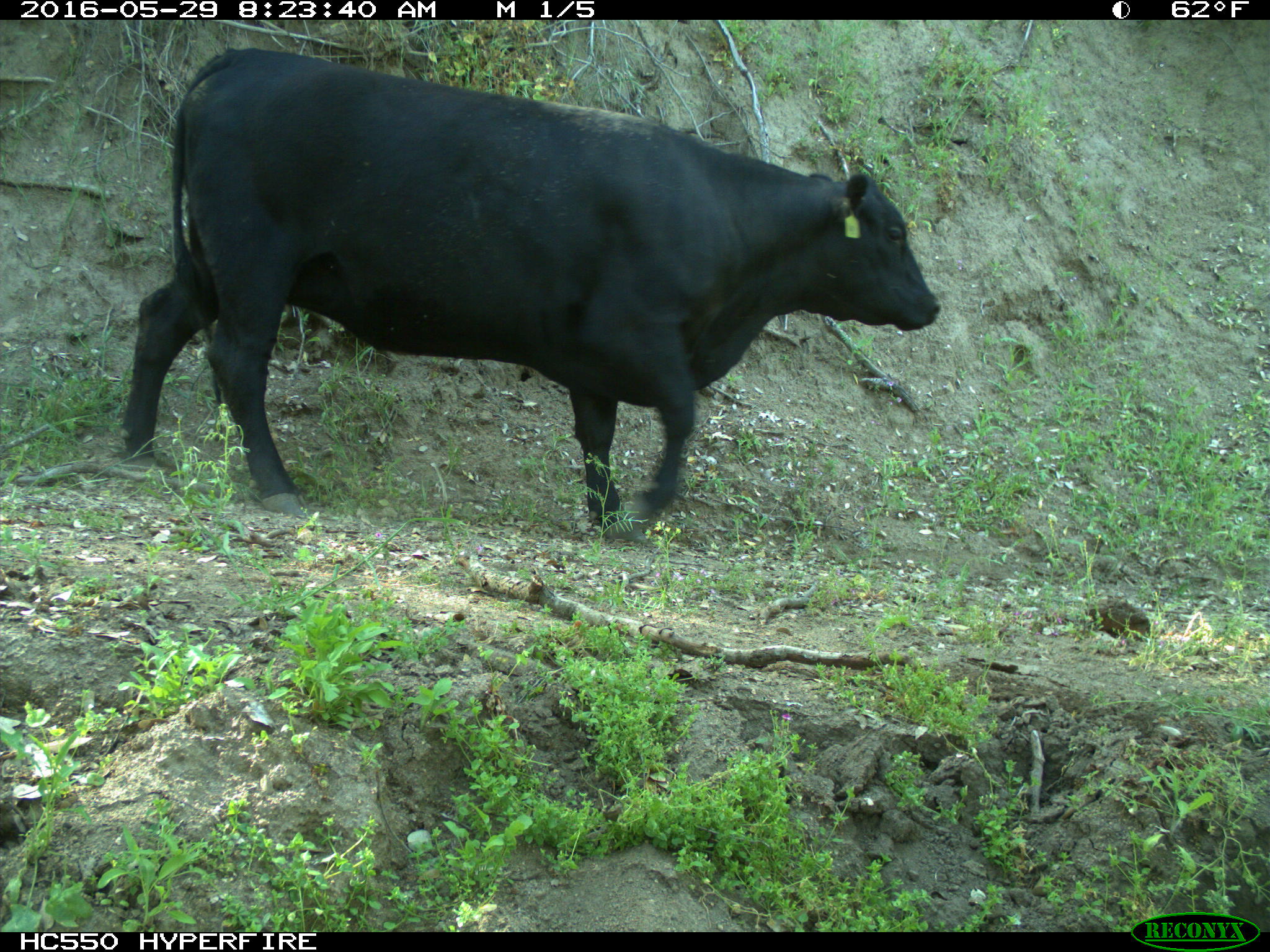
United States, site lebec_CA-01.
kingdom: Animalia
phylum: Chordata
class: Mammalia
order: Artiodactyla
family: Bovidae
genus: Bos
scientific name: Bos taurus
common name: domestic cow